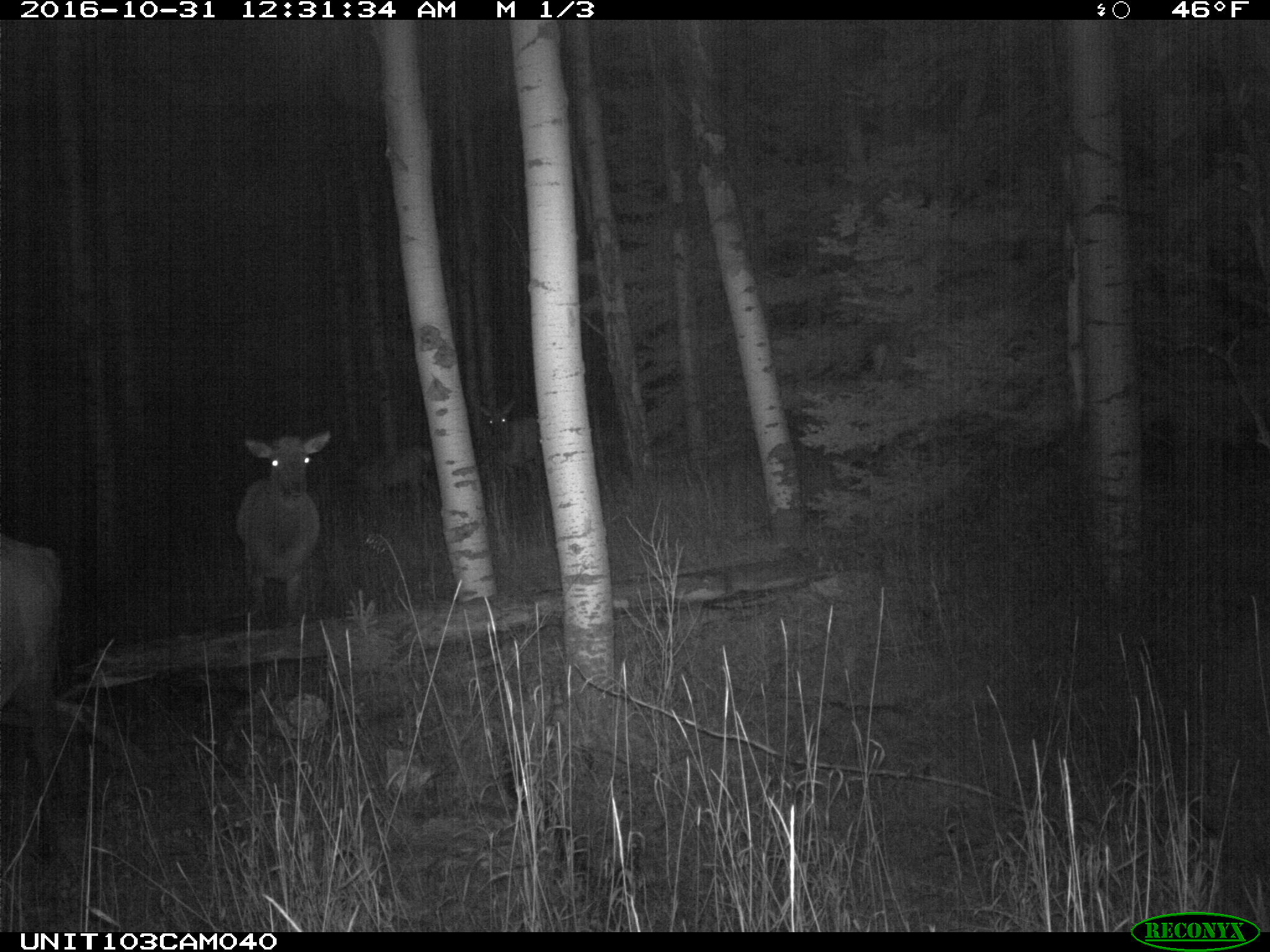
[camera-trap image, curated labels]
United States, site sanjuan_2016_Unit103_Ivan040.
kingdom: Animalia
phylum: Chordata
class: Mammalia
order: Artiodactyla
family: Cervidae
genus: Cervus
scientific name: Cervus elaphus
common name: red deer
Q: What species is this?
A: Cervus elaphus (red deer).